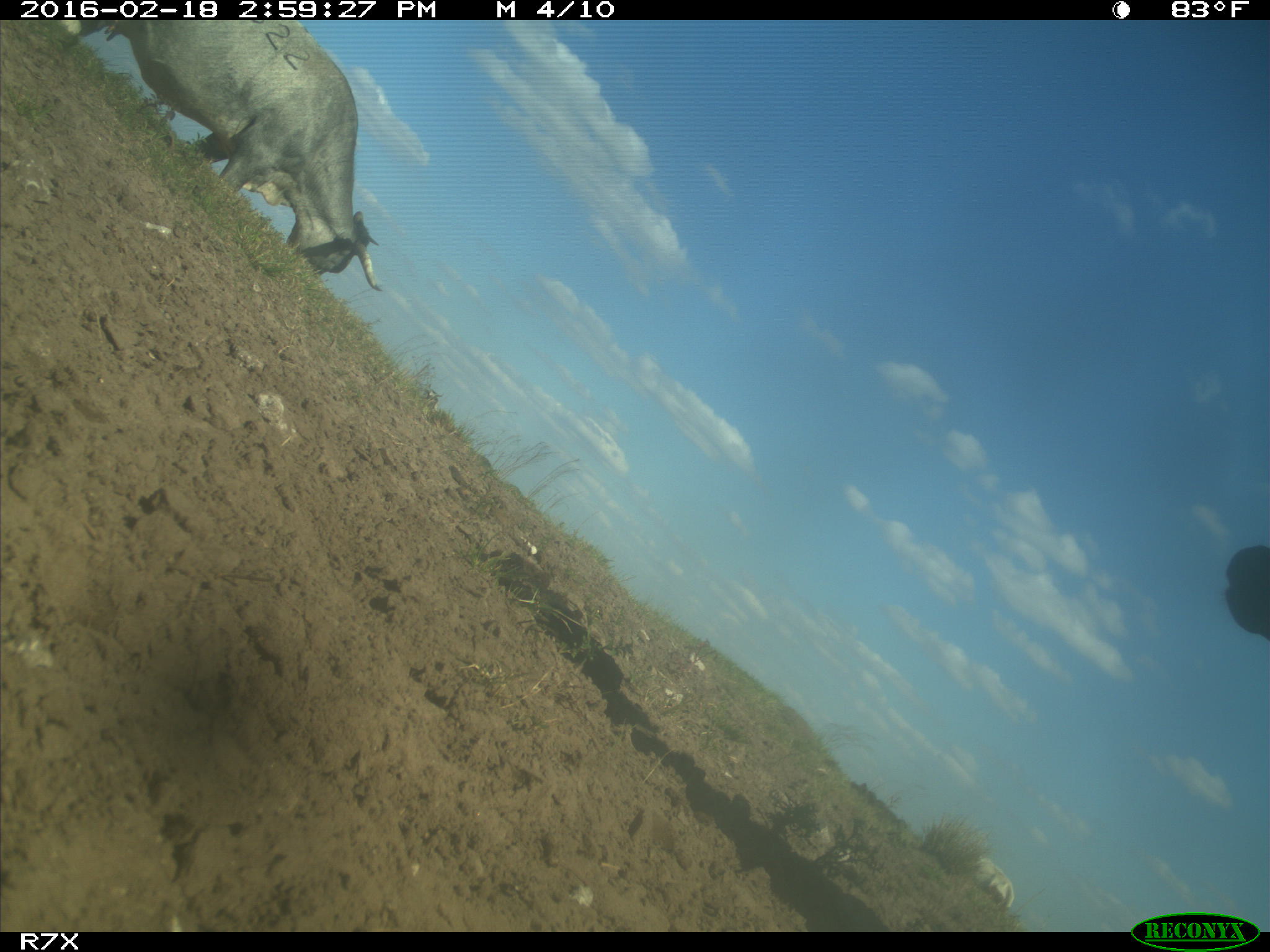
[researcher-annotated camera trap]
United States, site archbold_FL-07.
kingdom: Animalia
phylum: Chordata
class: Mammalia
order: Artiodactyla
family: Bovidae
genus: Bos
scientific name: Bos taurus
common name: domestic cow